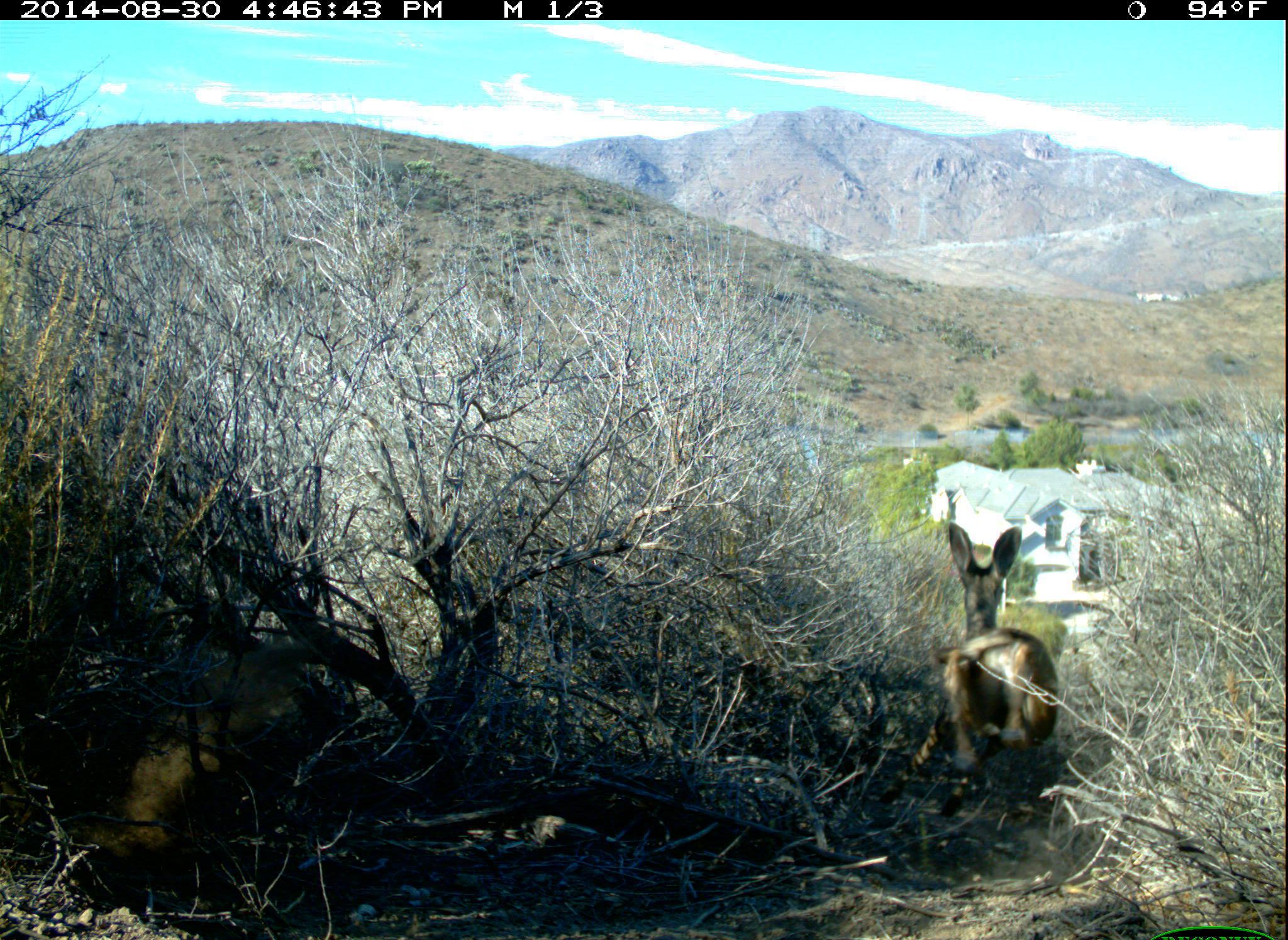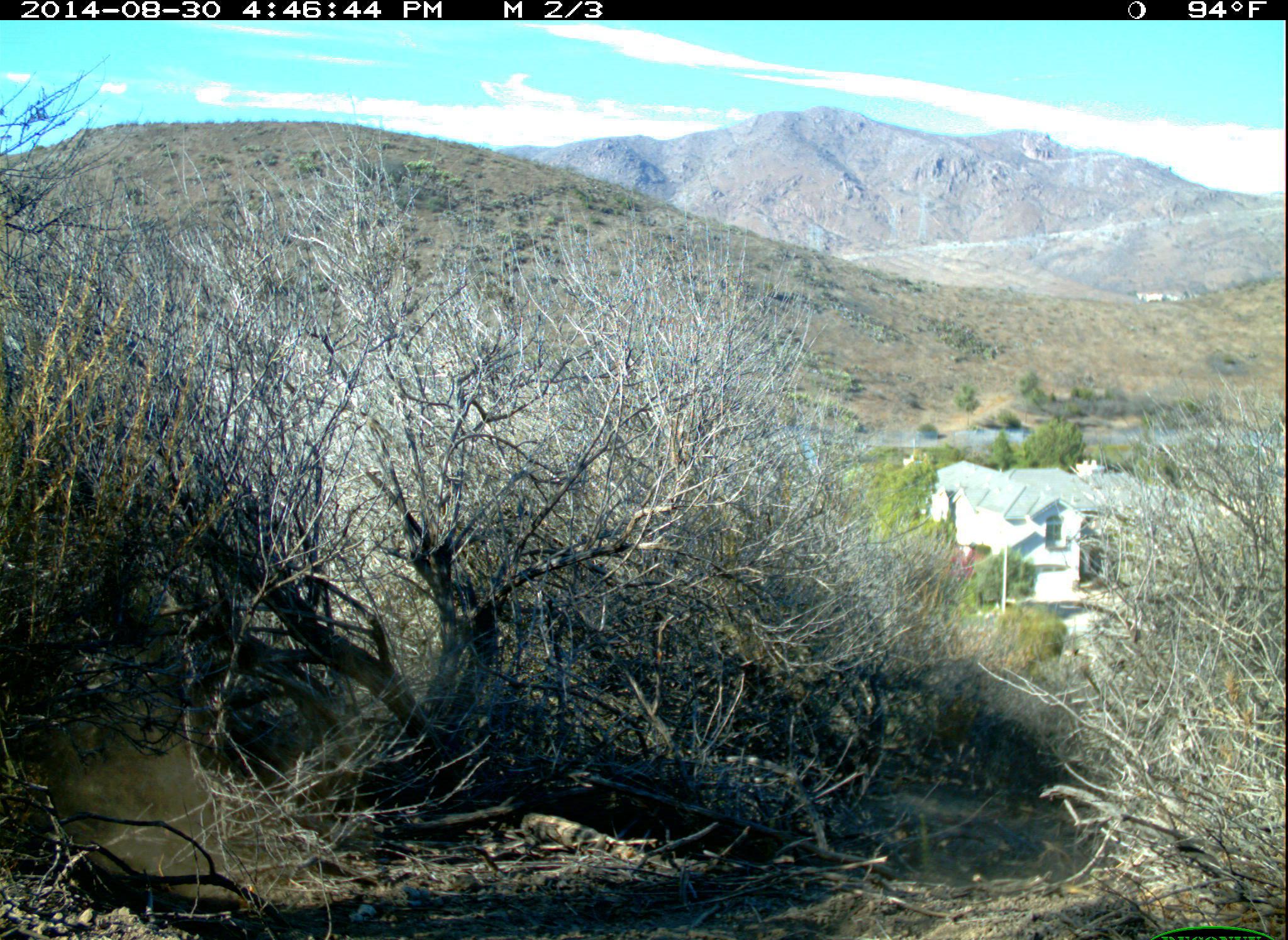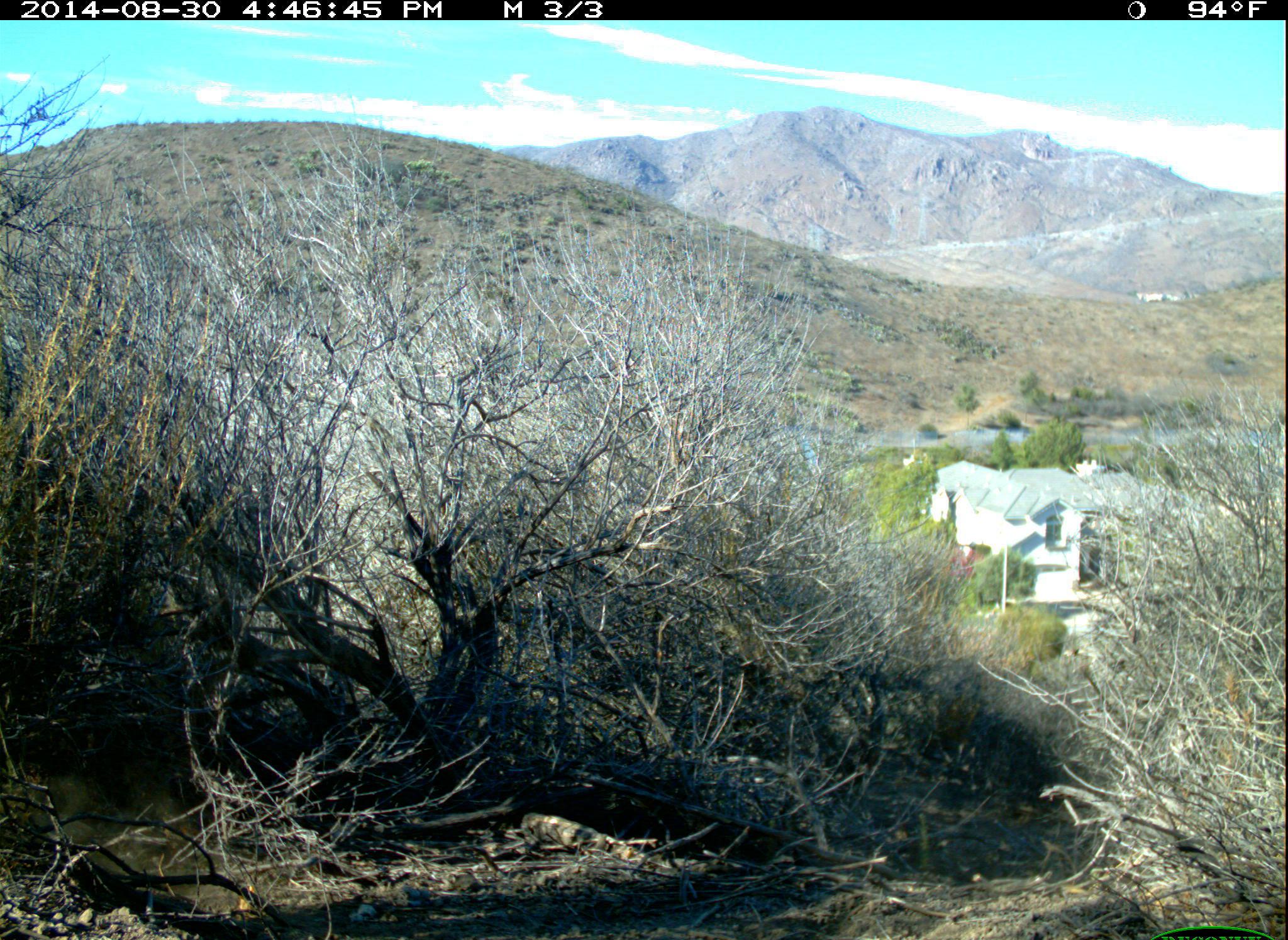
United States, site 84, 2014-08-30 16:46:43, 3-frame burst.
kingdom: Animalia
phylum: Chordata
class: Mammalia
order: Artiodactyla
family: Cervidae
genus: Odocoileus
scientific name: Odocoileus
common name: deer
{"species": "deer (Odocoileus)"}